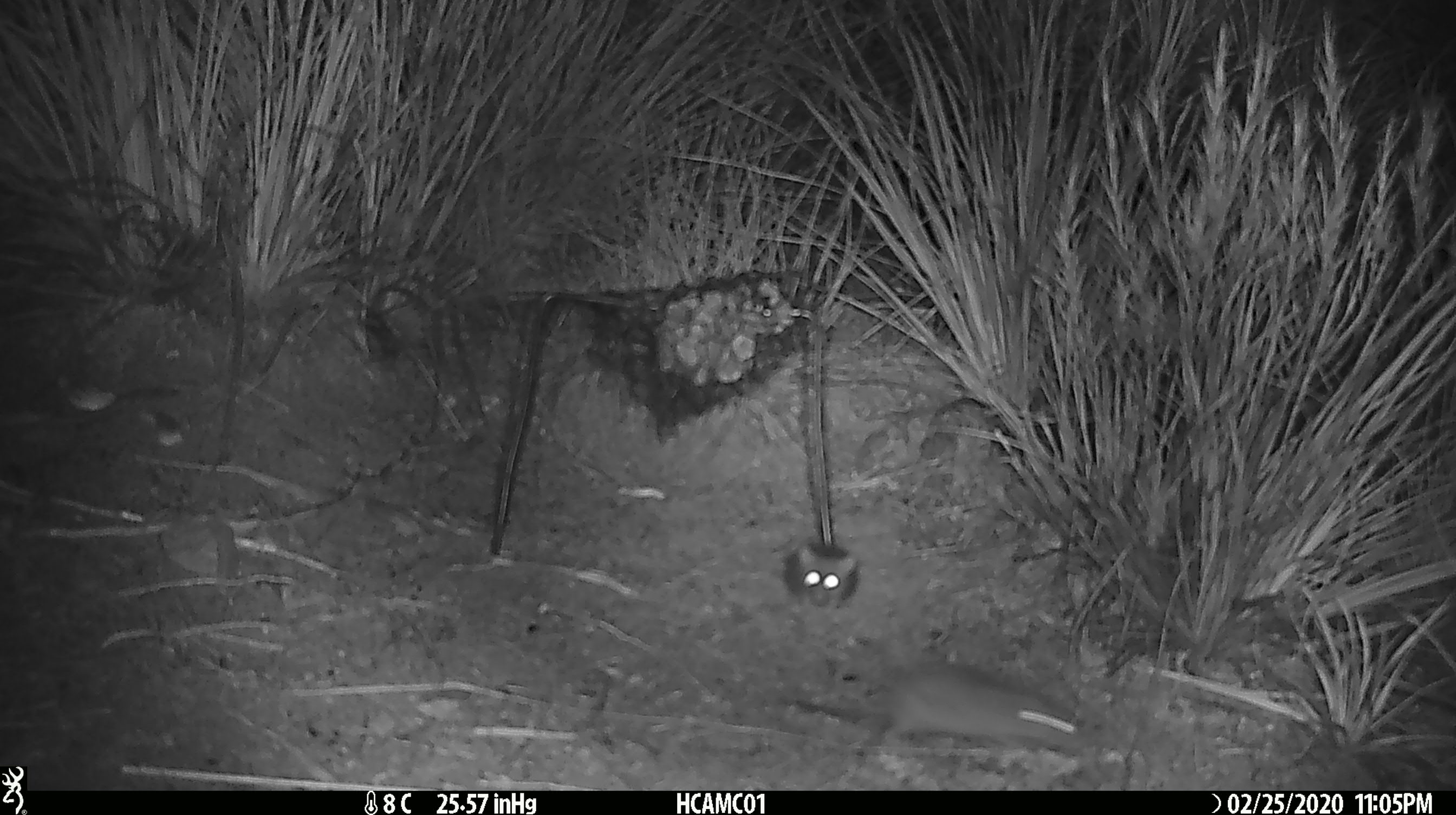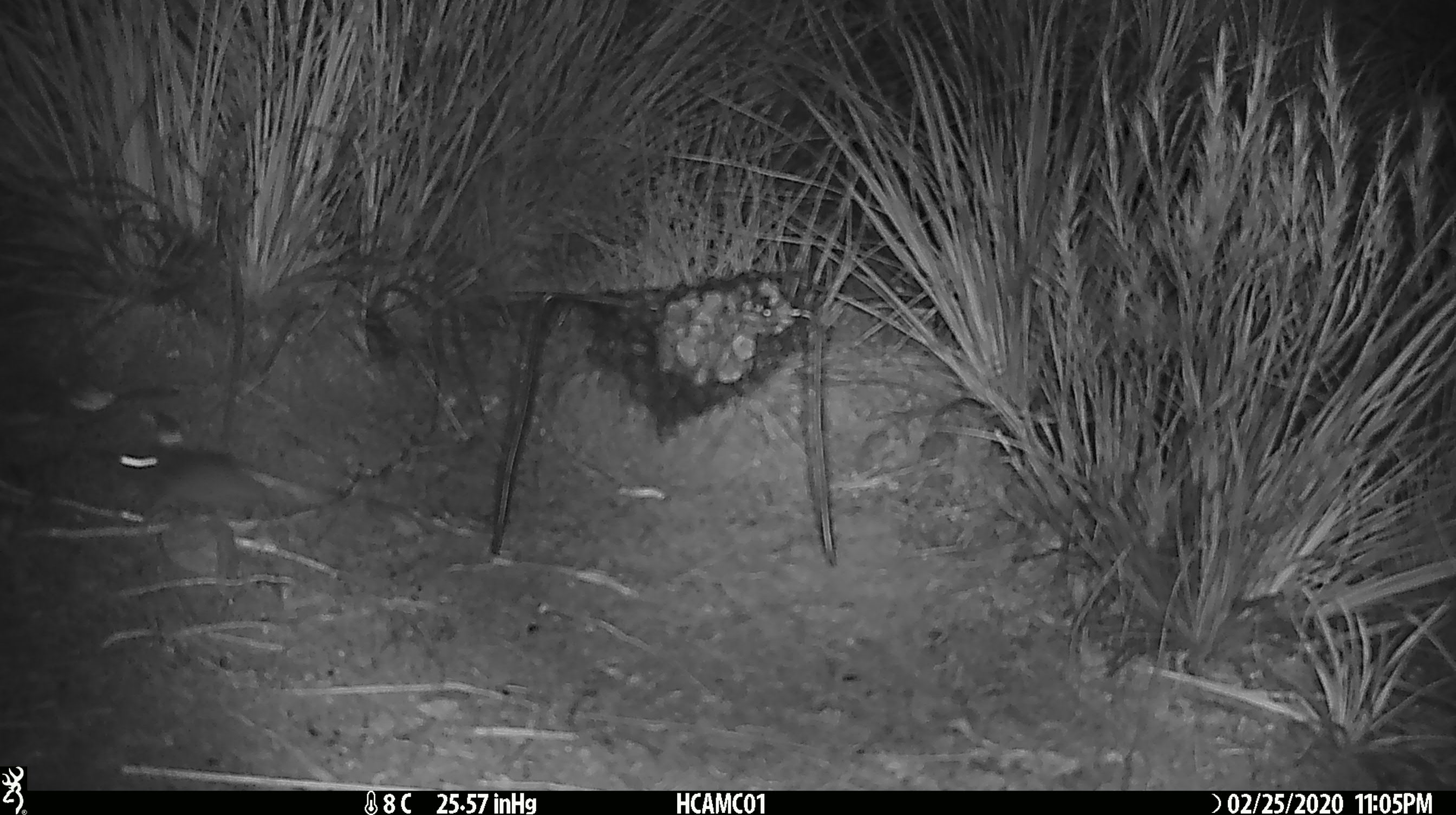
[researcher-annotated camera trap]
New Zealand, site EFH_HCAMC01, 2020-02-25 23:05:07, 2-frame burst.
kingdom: Animalia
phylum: Chordata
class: Mammalia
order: Rodentia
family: Muridae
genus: Mus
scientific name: Mus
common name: mouse